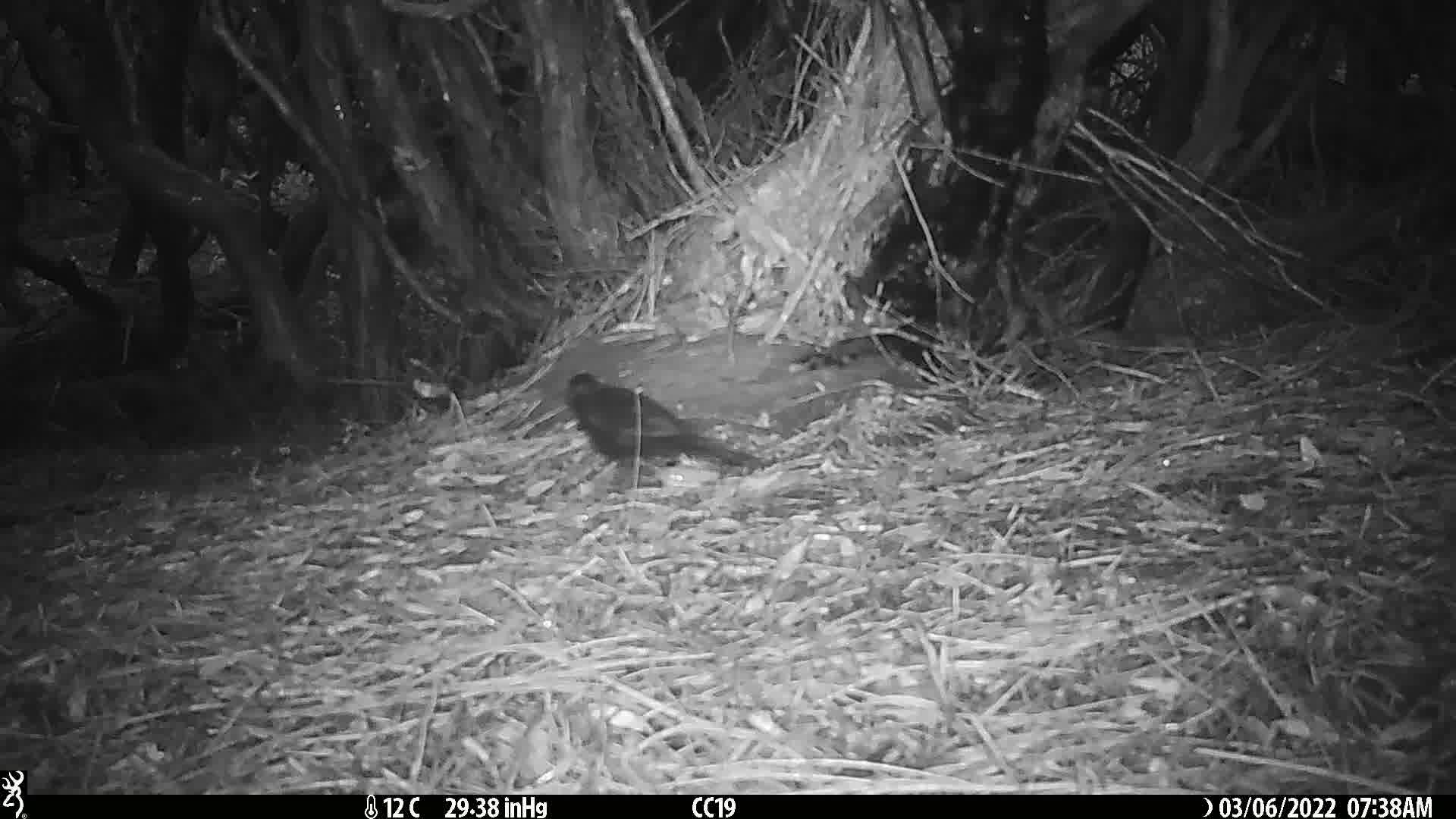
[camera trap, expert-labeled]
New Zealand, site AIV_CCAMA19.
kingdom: Animalia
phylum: Chordata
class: Aves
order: Passeriformes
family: Turdidae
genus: Turdus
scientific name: Turdus merula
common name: eurasian blackbird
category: blackbird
Blackbird (eurasian blackbird) (Turdus merula).